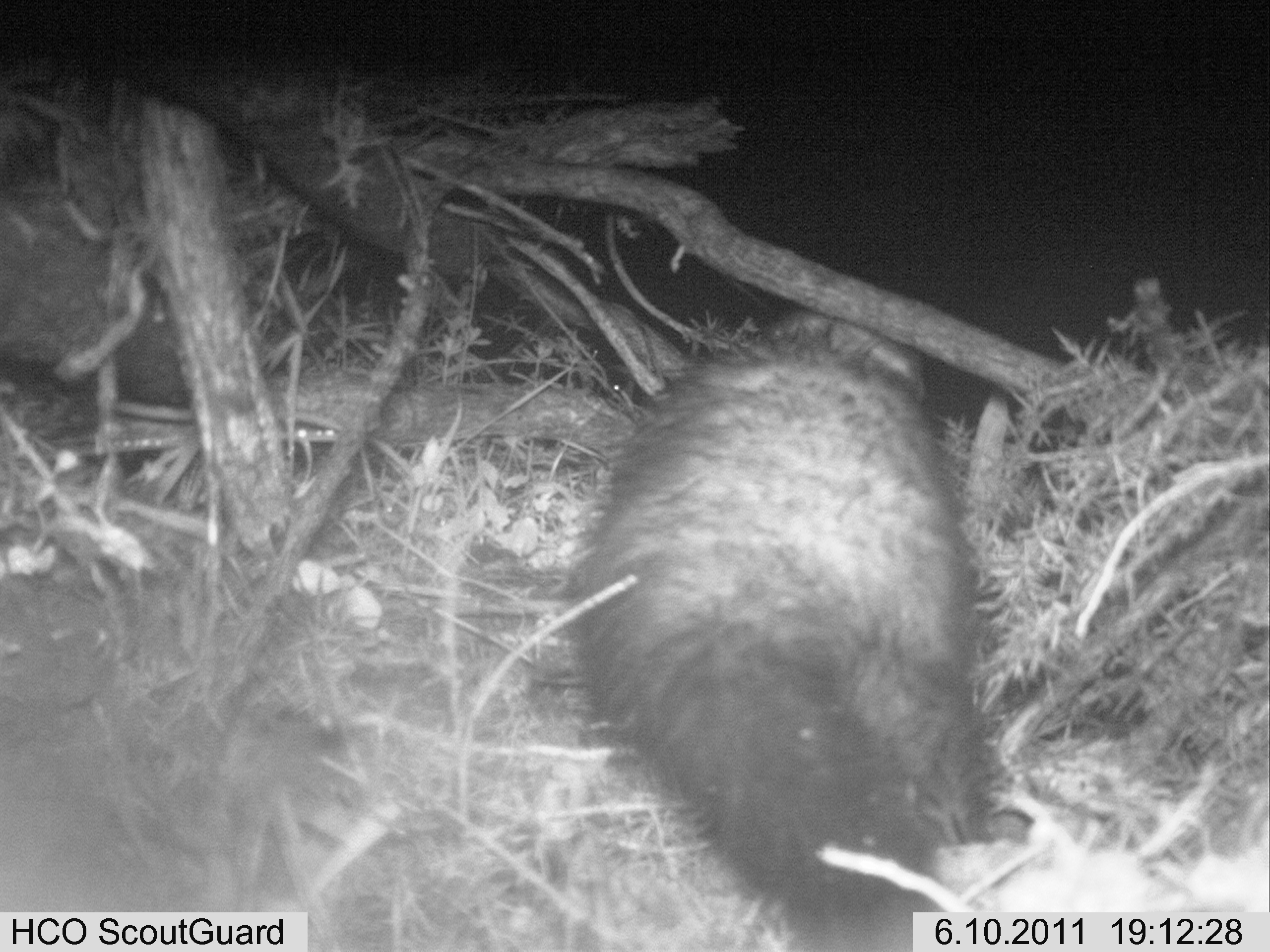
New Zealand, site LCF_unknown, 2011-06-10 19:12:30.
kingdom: Animalia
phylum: Chordata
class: Mammalia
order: Carnivora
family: Mustelidae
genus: Mustela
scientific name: Mustela furo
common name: ferret